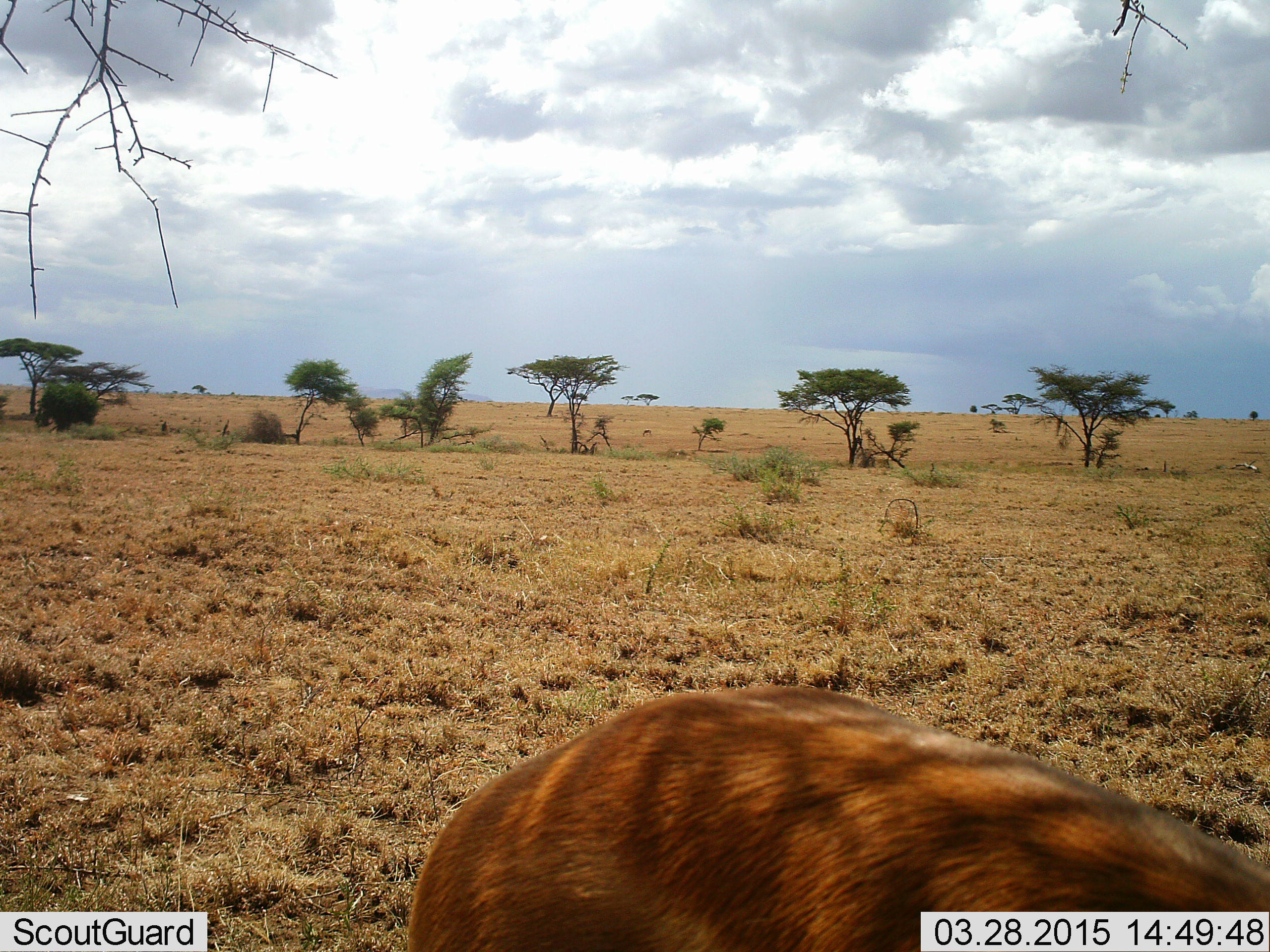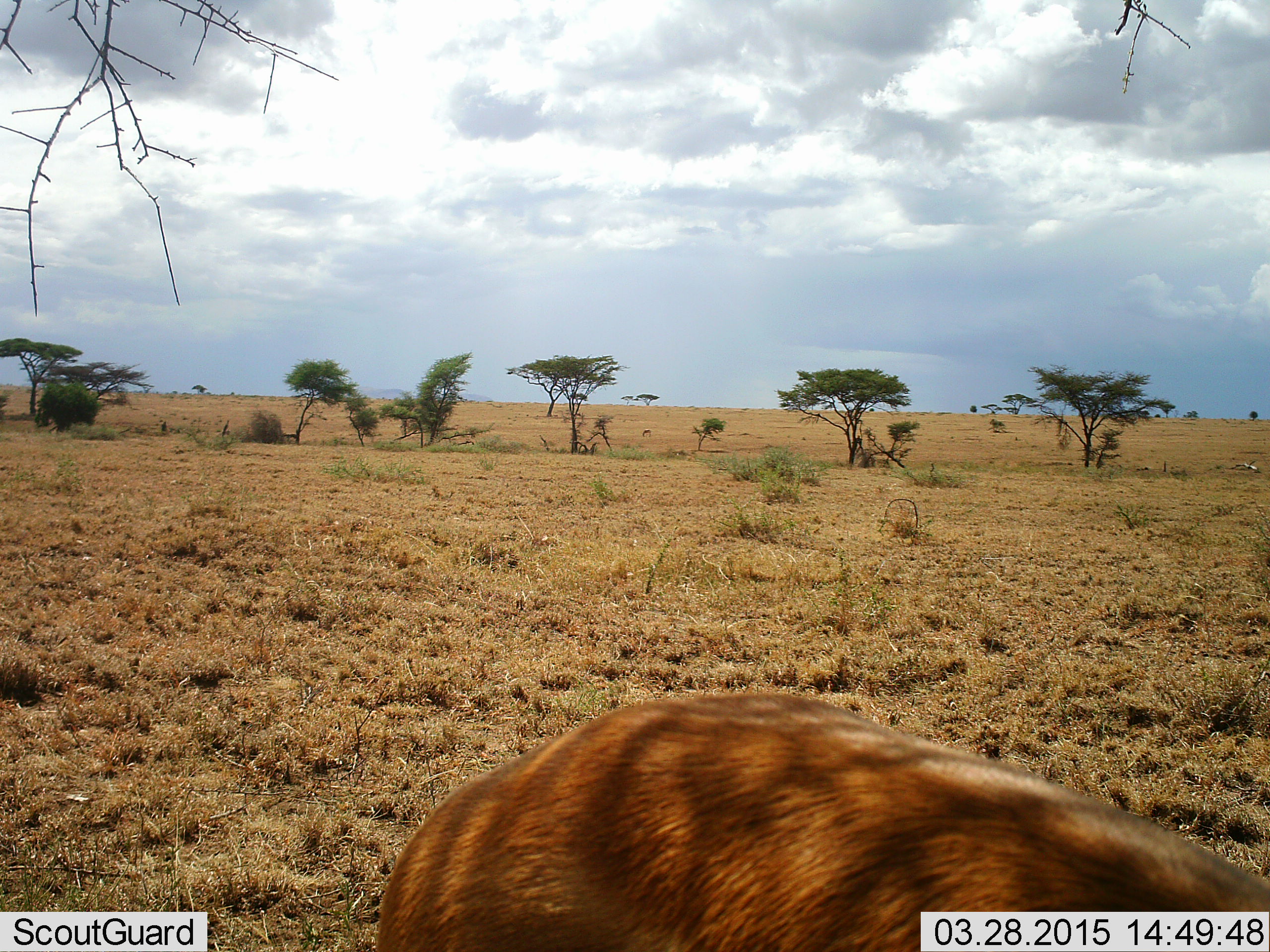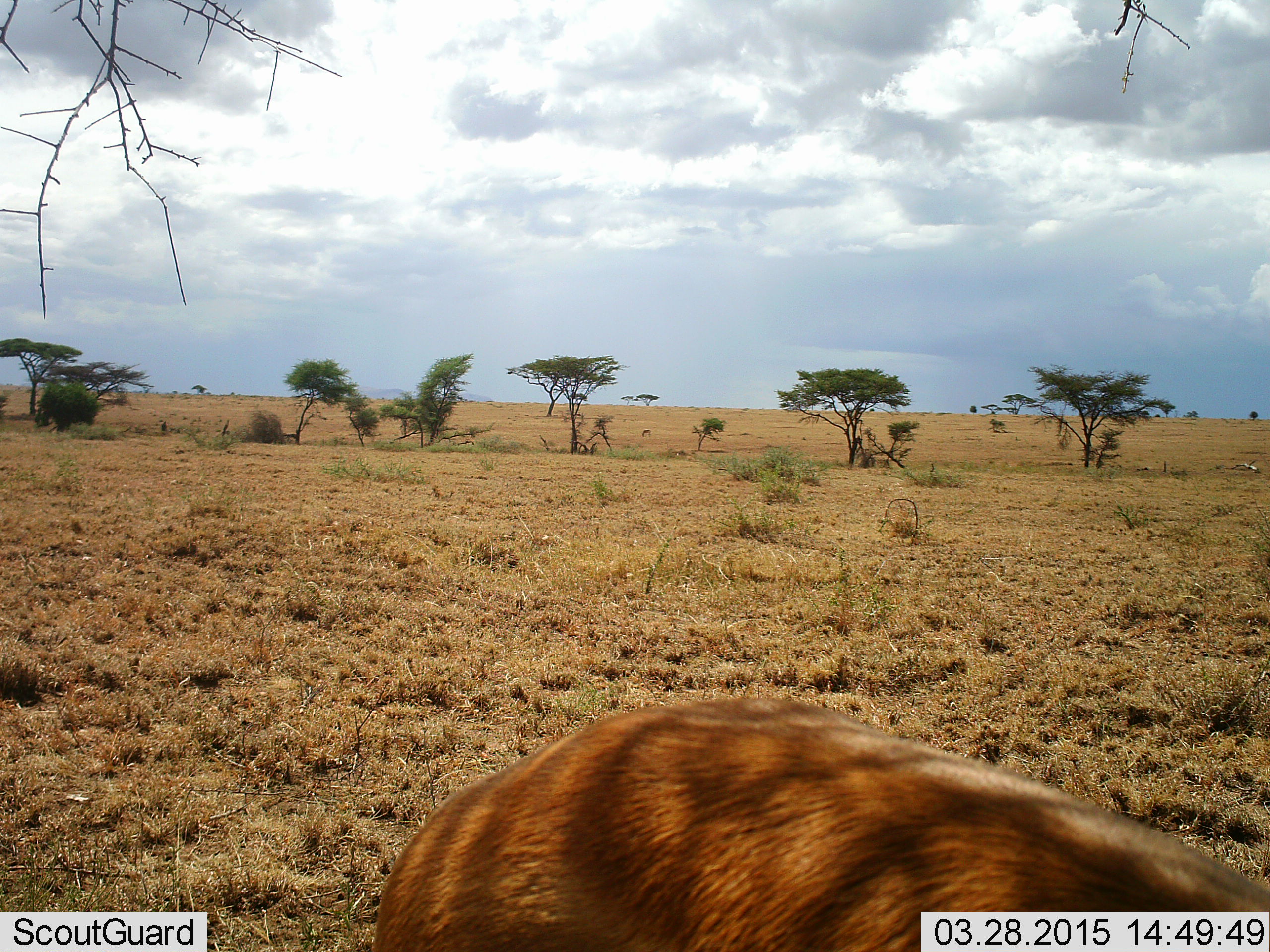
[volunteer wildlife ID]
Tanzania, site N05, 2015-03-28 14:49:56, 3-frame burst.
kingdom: Animalia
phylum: Chordata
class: Mammalia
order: Artiodactyla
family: Bovidae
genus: Eudorcas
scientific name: Eudorcas thomsonii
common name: thomson's gazelle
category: gazellethomsons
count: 1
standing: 62%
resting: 12%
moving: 0%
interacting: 0%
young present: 0%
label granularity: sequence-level